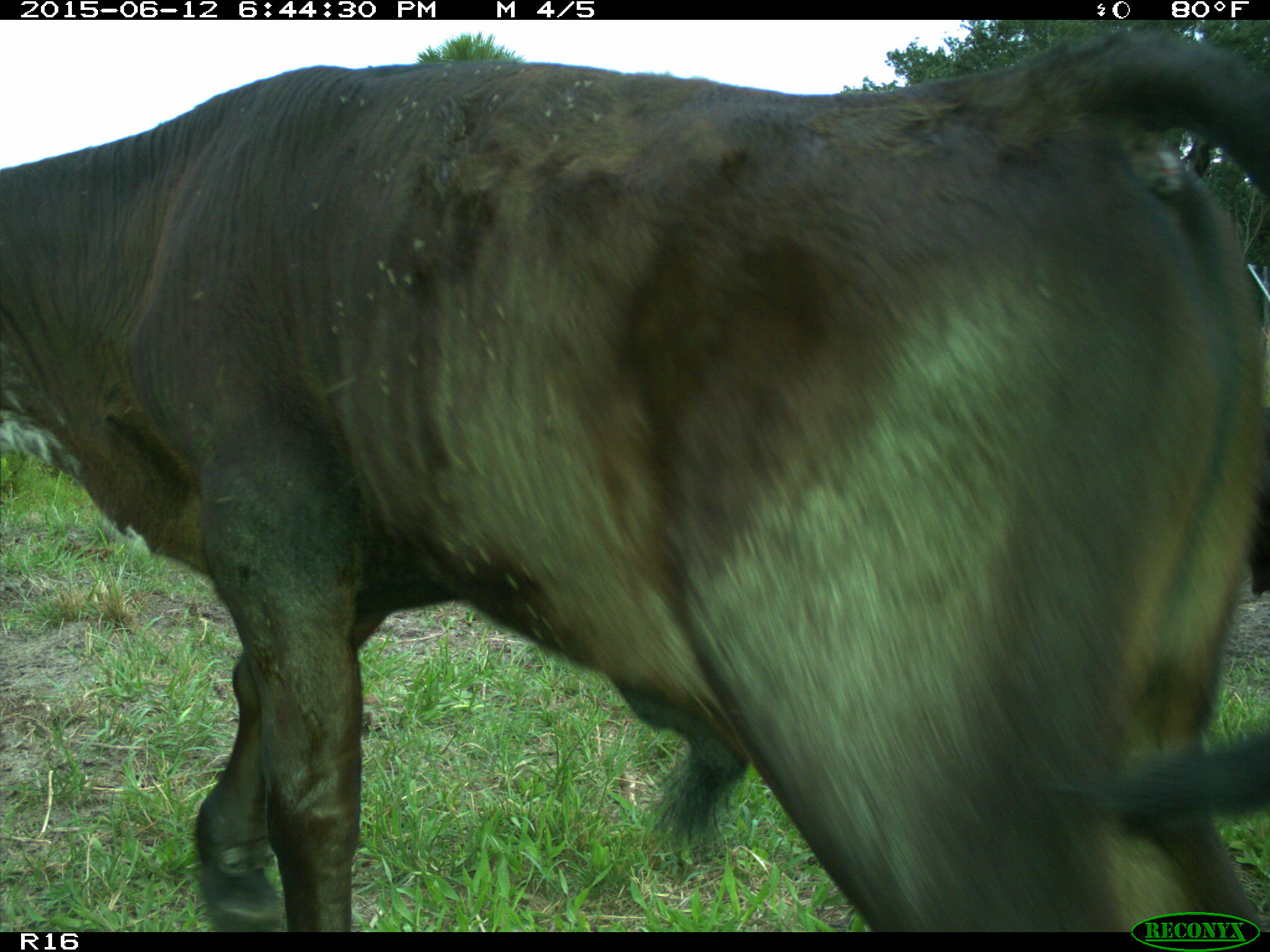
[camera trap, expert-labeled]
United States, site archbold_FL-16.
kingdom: Animalia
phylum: Chordata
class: Mammalia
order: Artiodactyla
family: Bovidae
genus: Bos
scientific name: Bos taurus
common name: domestic cow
Bos taurus (domestic cow).